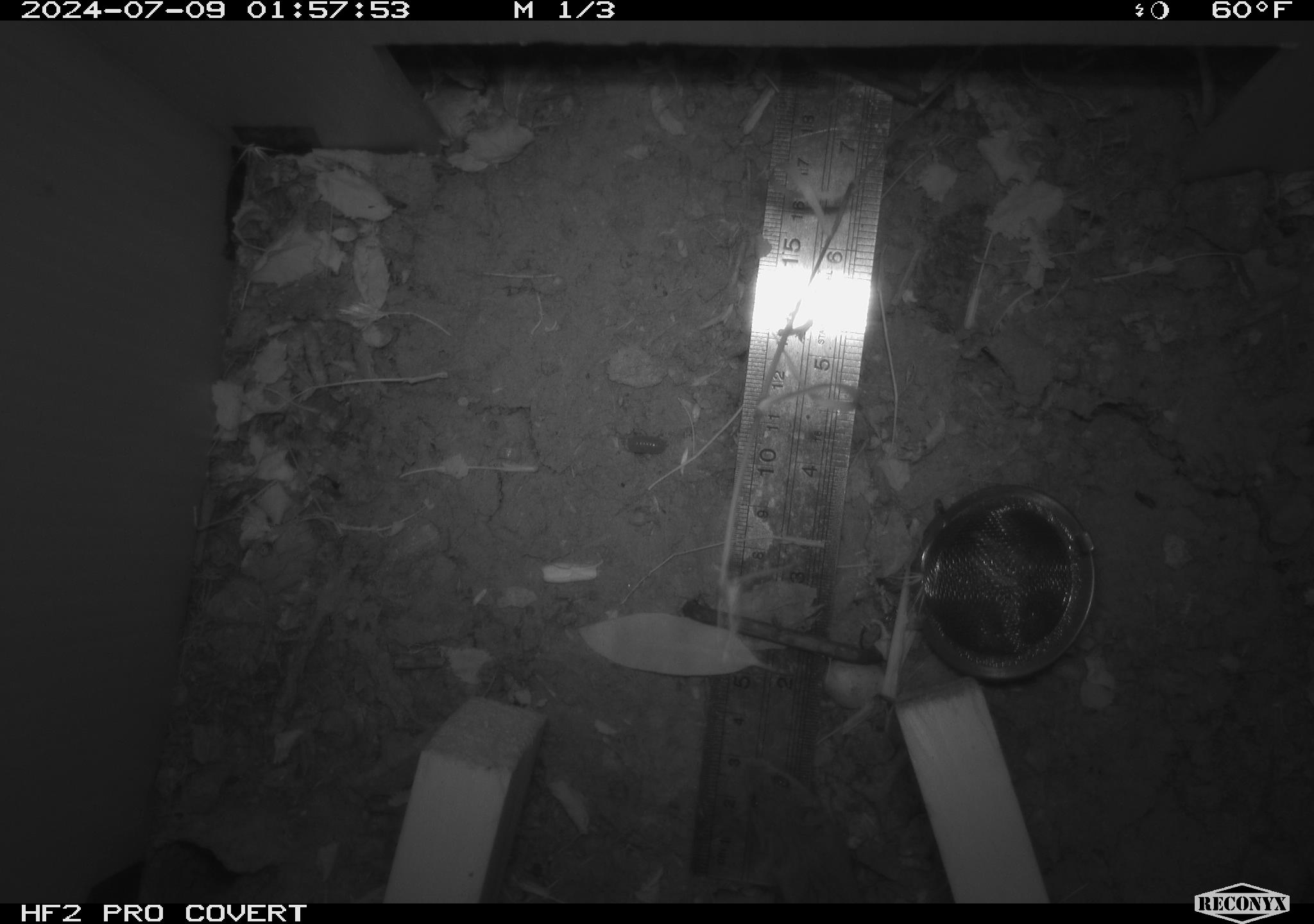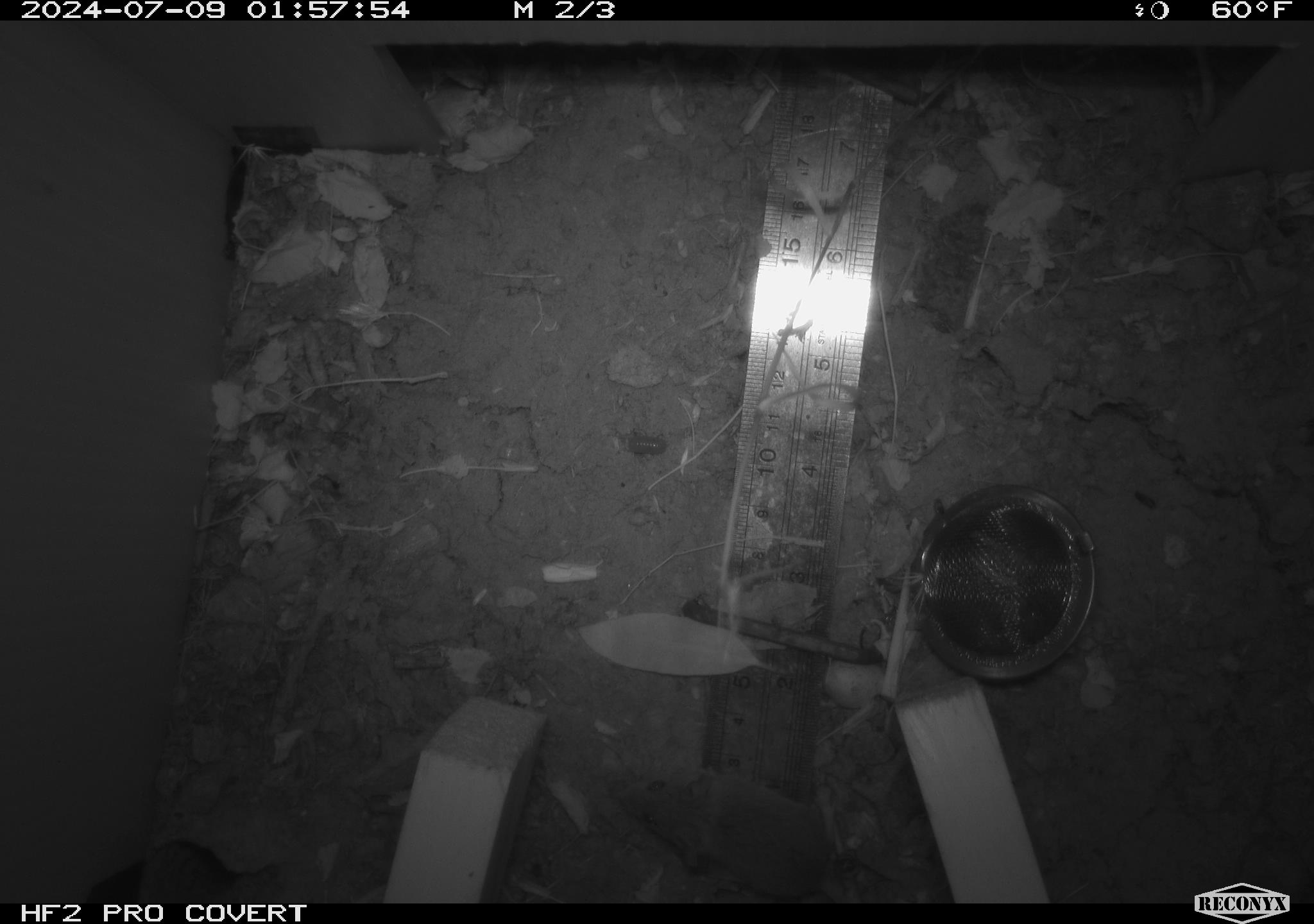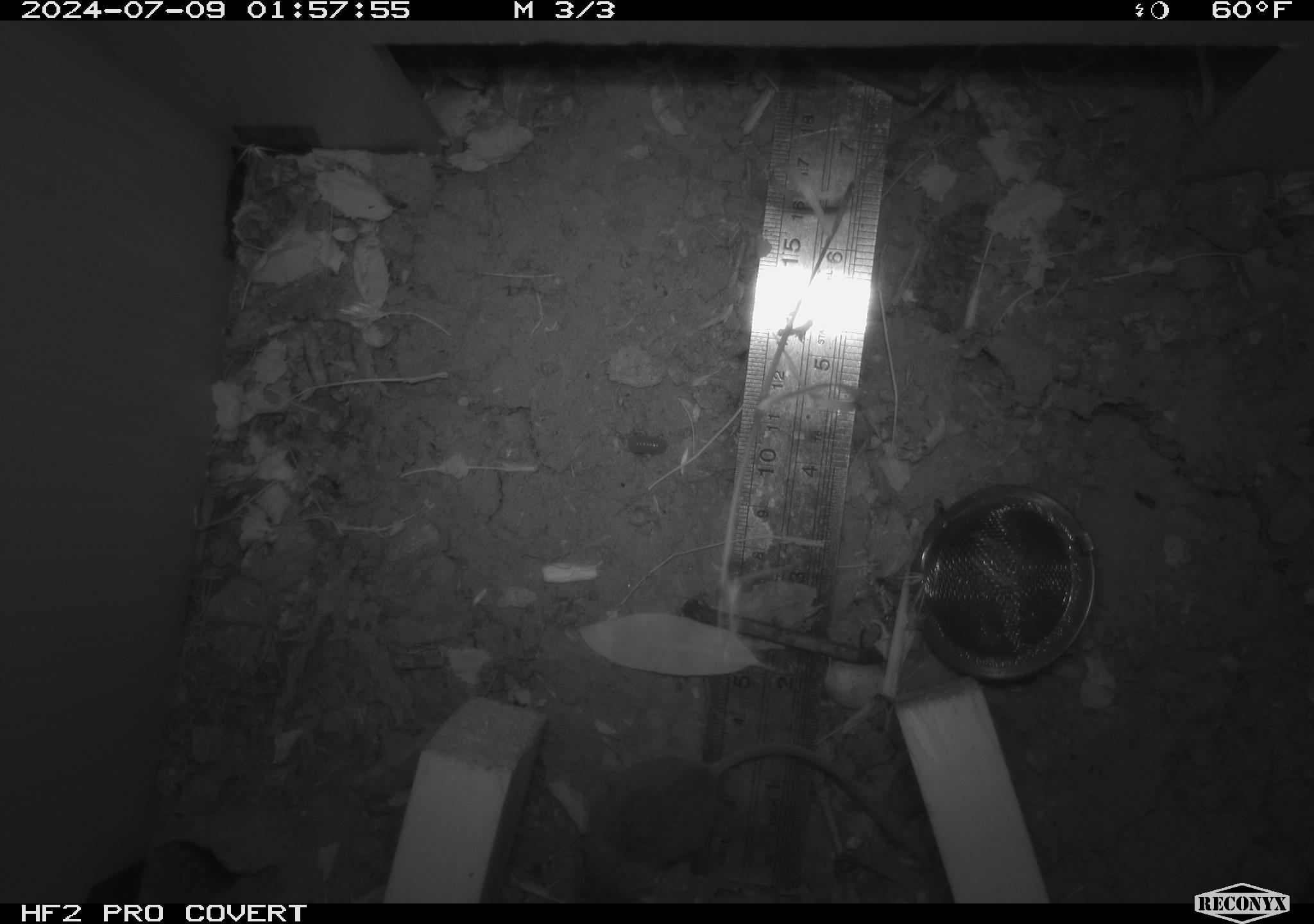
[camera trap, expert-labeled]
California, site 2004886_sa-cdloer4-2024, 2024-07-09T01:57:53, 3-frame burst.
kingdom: Animalia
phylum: Chordata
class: Mammalia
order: Rodentia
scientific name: Rodentia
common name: rodent